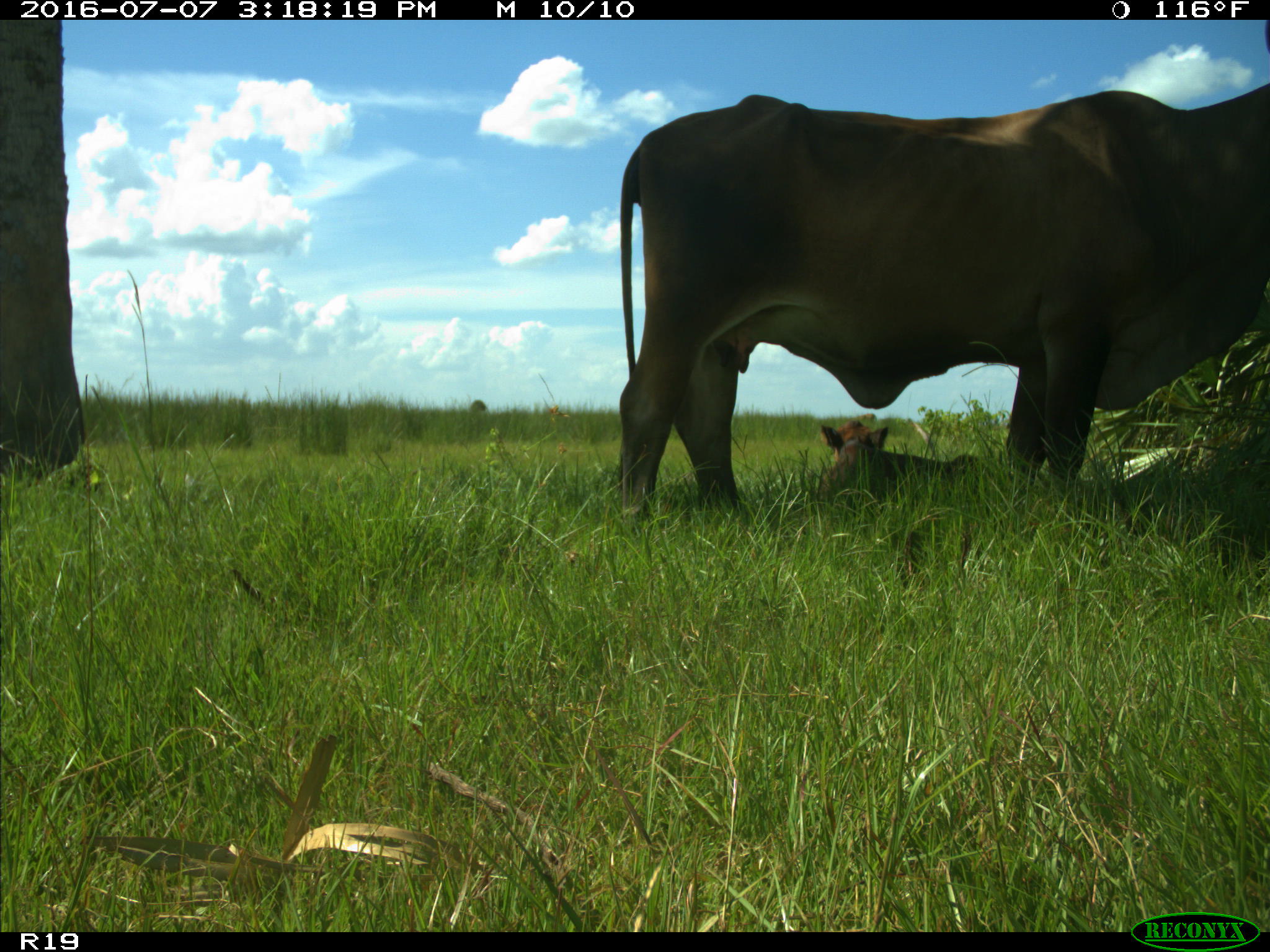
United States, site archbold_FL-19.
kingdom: Animalia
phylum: Chordata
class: Mammalia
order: Artiodactyla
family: Bovidae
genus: Bos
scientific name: Bos taurus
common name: domestic cow